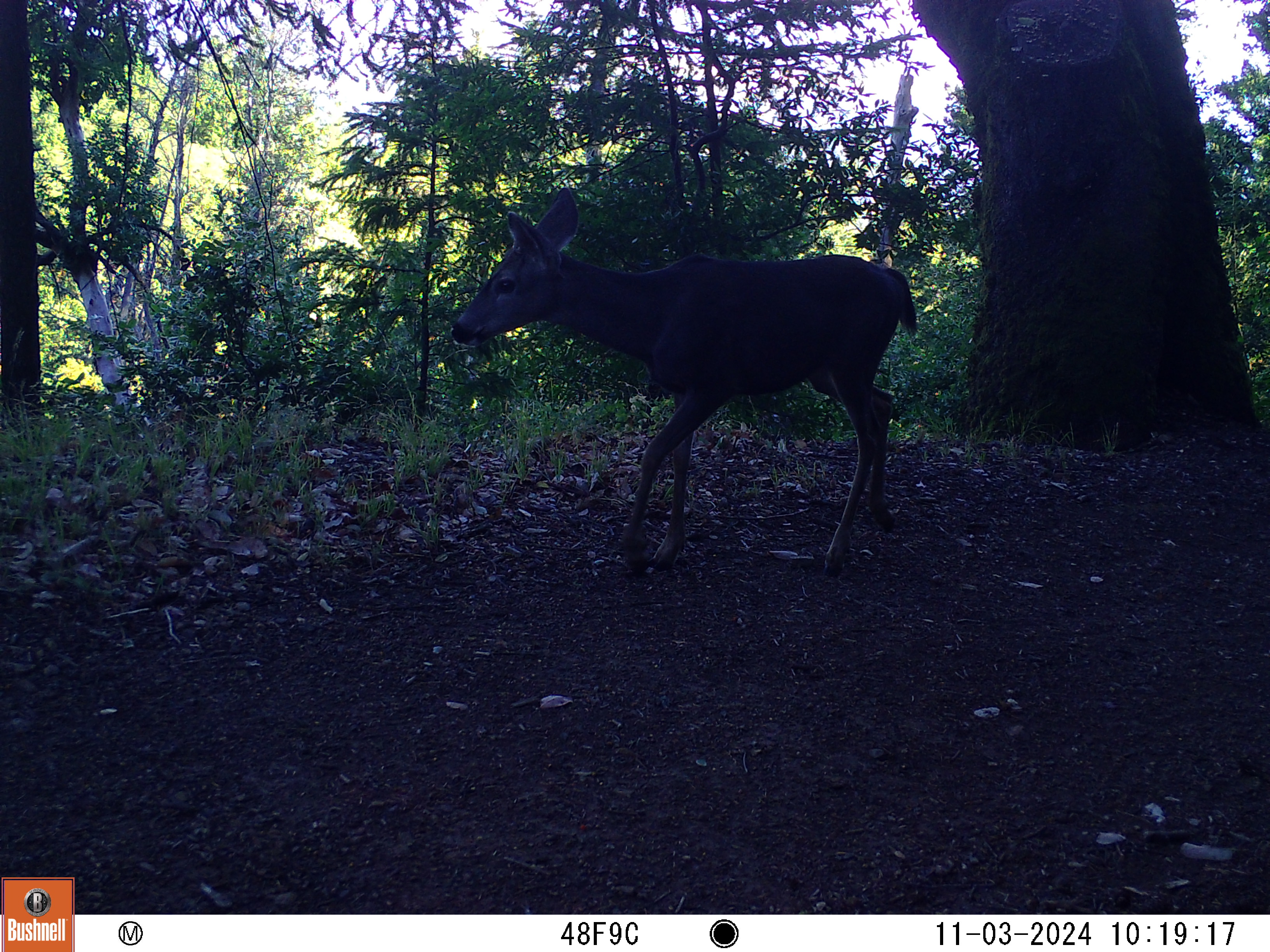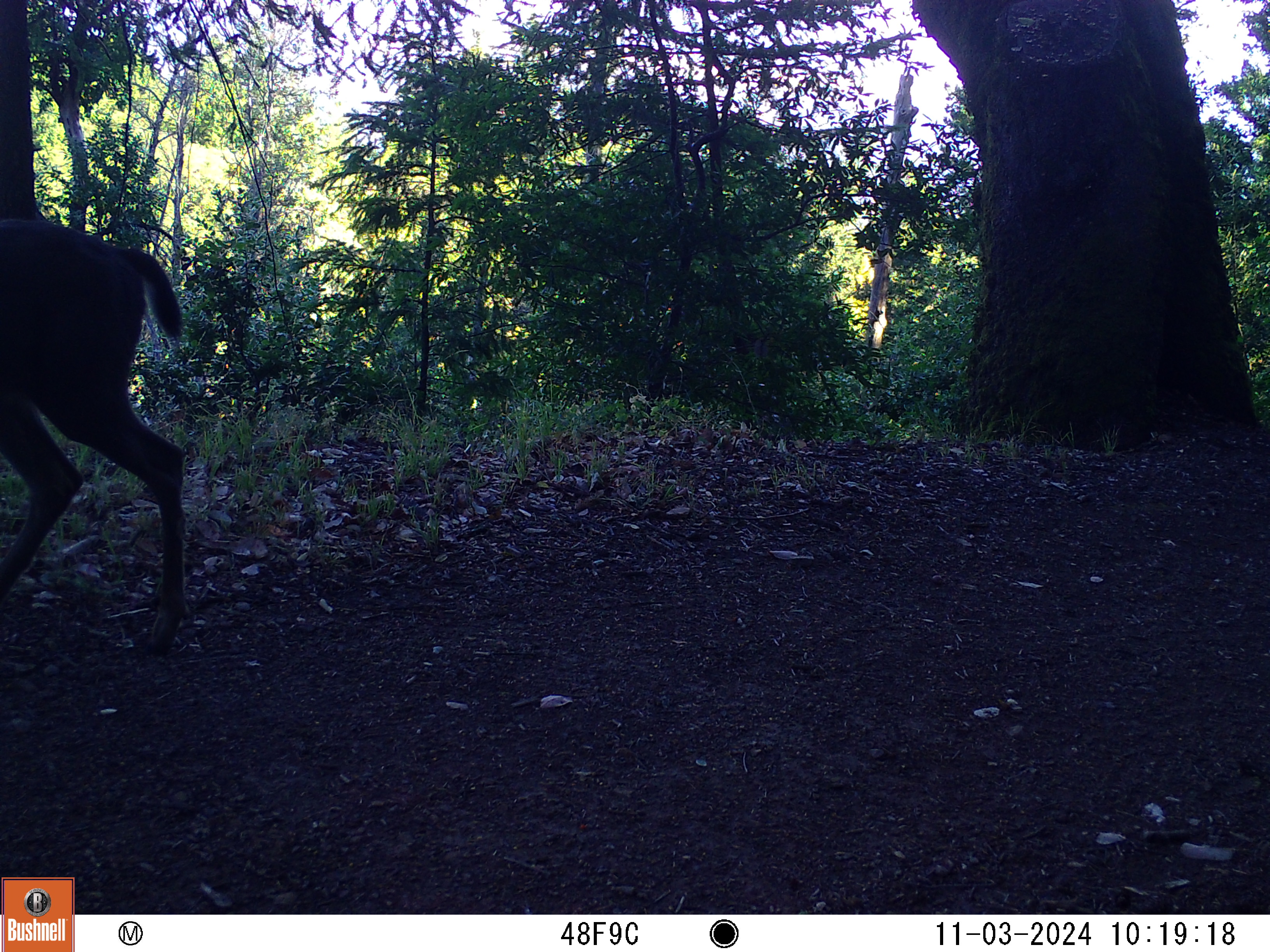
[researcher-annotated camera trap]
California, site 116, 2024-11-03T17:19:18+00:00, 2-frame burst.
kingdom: Animalia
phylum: Chordata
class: Mammalia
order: Artiodactyla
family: Cervidae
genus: Odocoileus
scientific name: Odocoileus hemionus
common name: mule deer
Mule deer (Odocoileus hemionus).